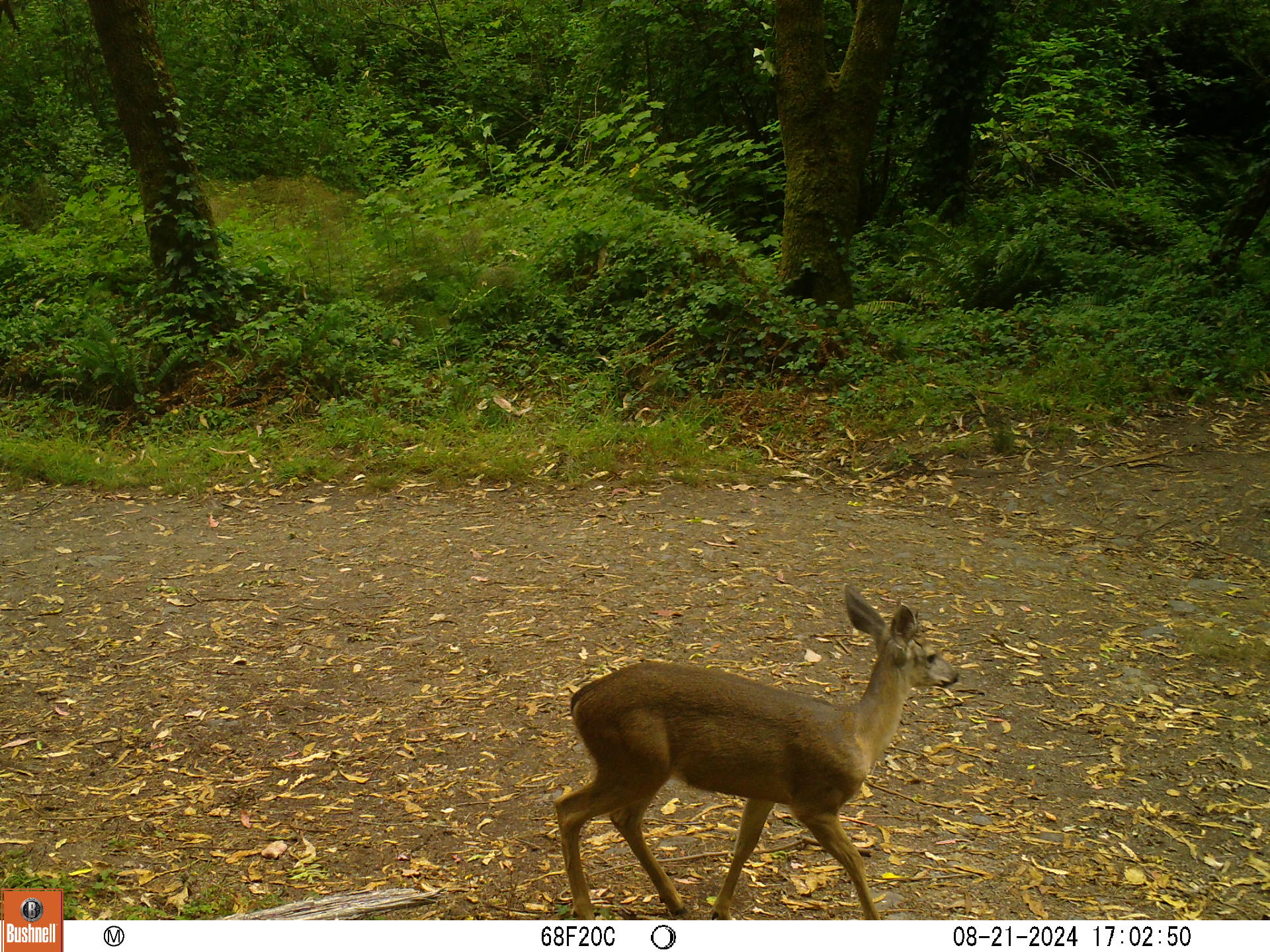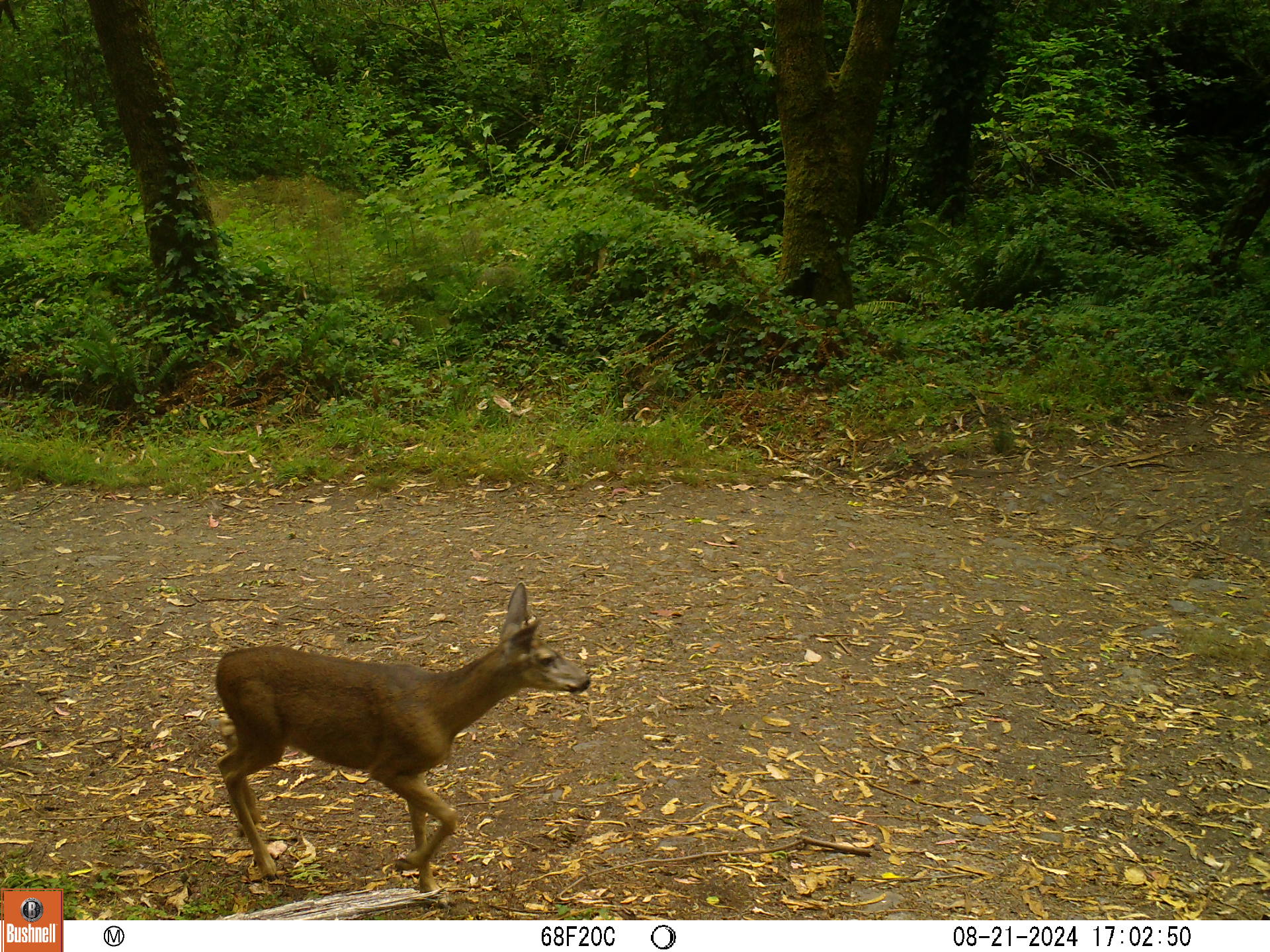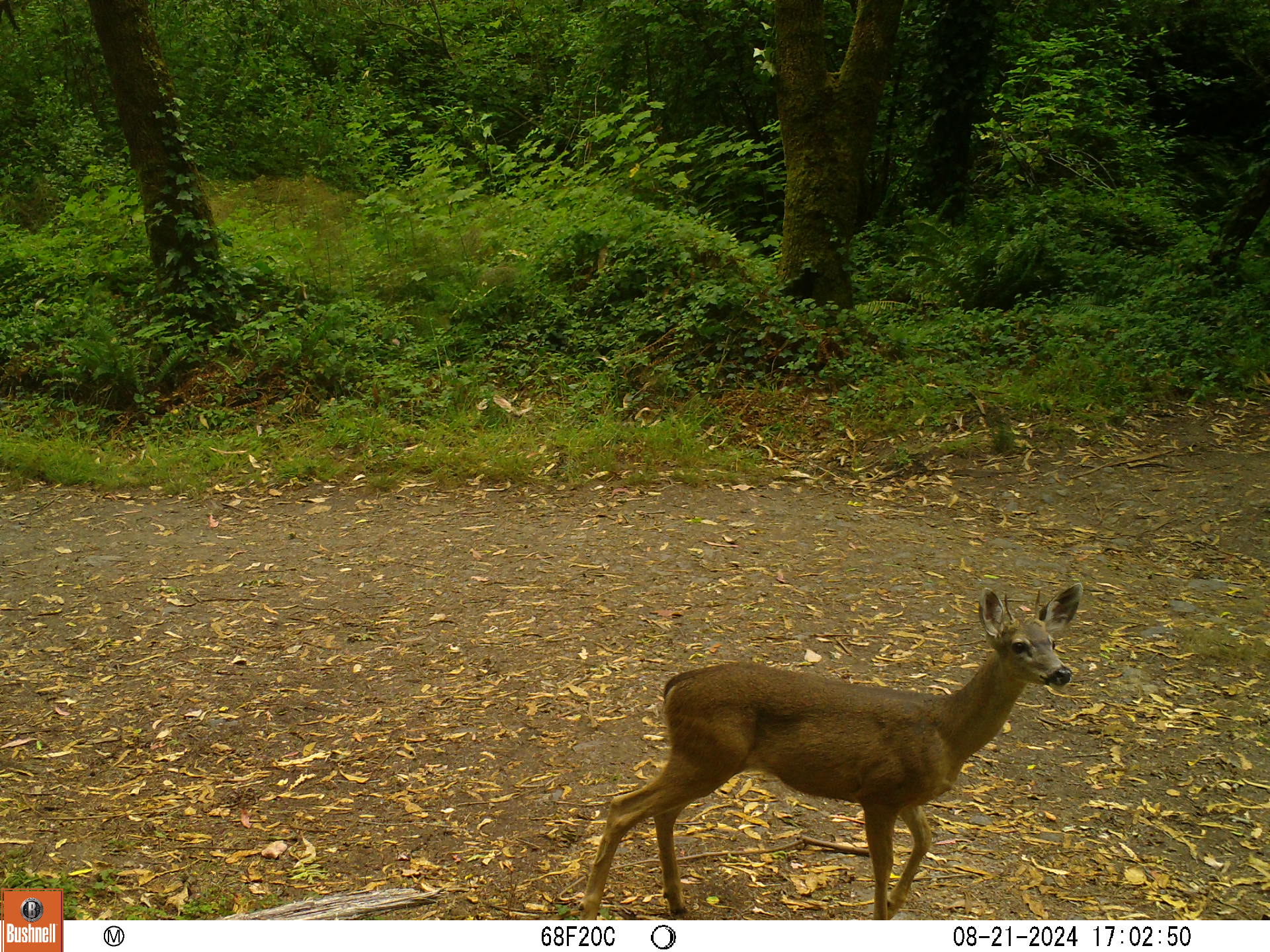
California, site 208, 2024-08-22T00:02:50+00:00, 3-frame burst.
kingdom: Animalia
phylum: Chordata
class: Mammalia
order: Artiodactyla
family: Cervidae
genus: Odocoileus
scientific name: Odocoileus hemionus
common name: mule deer